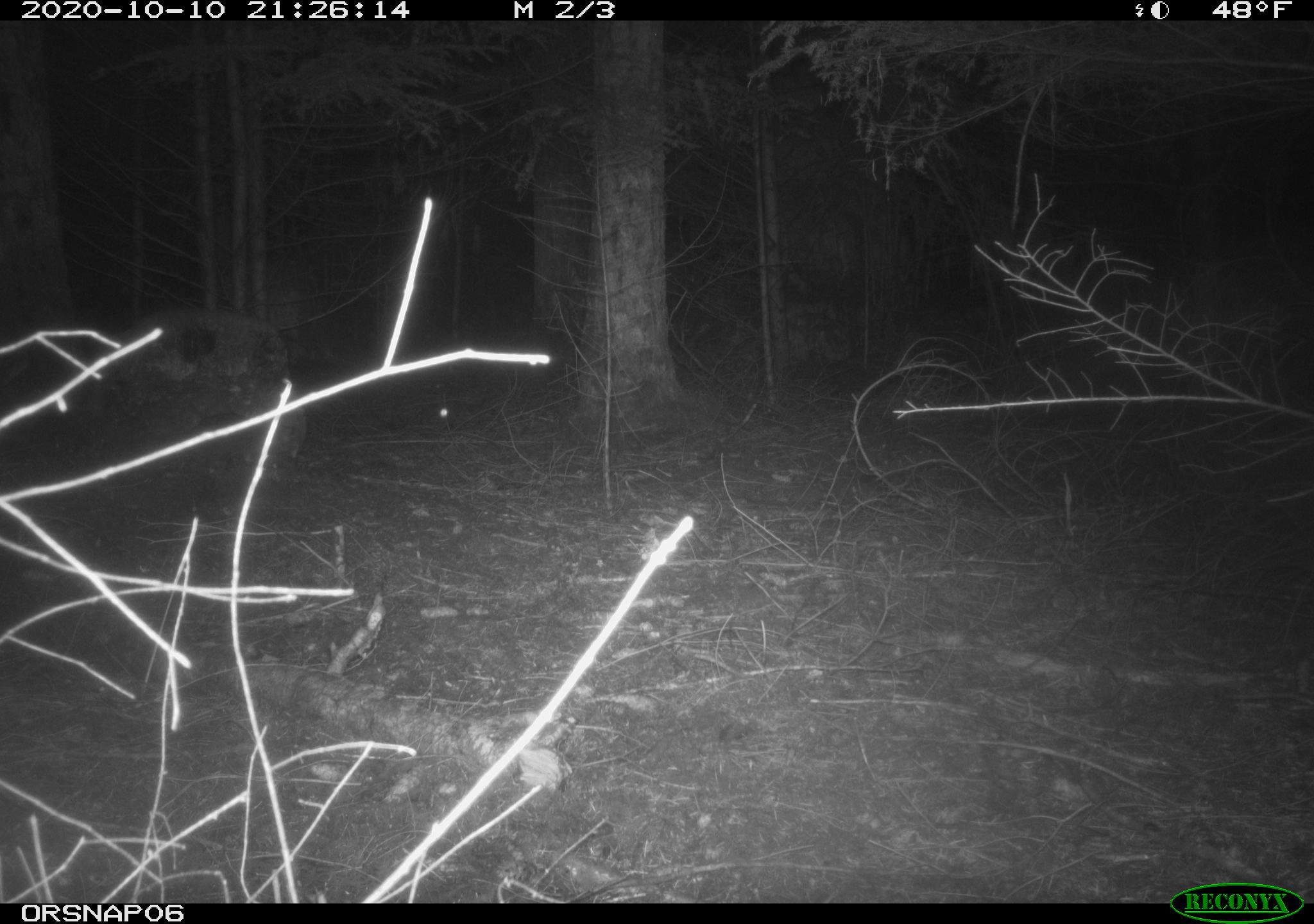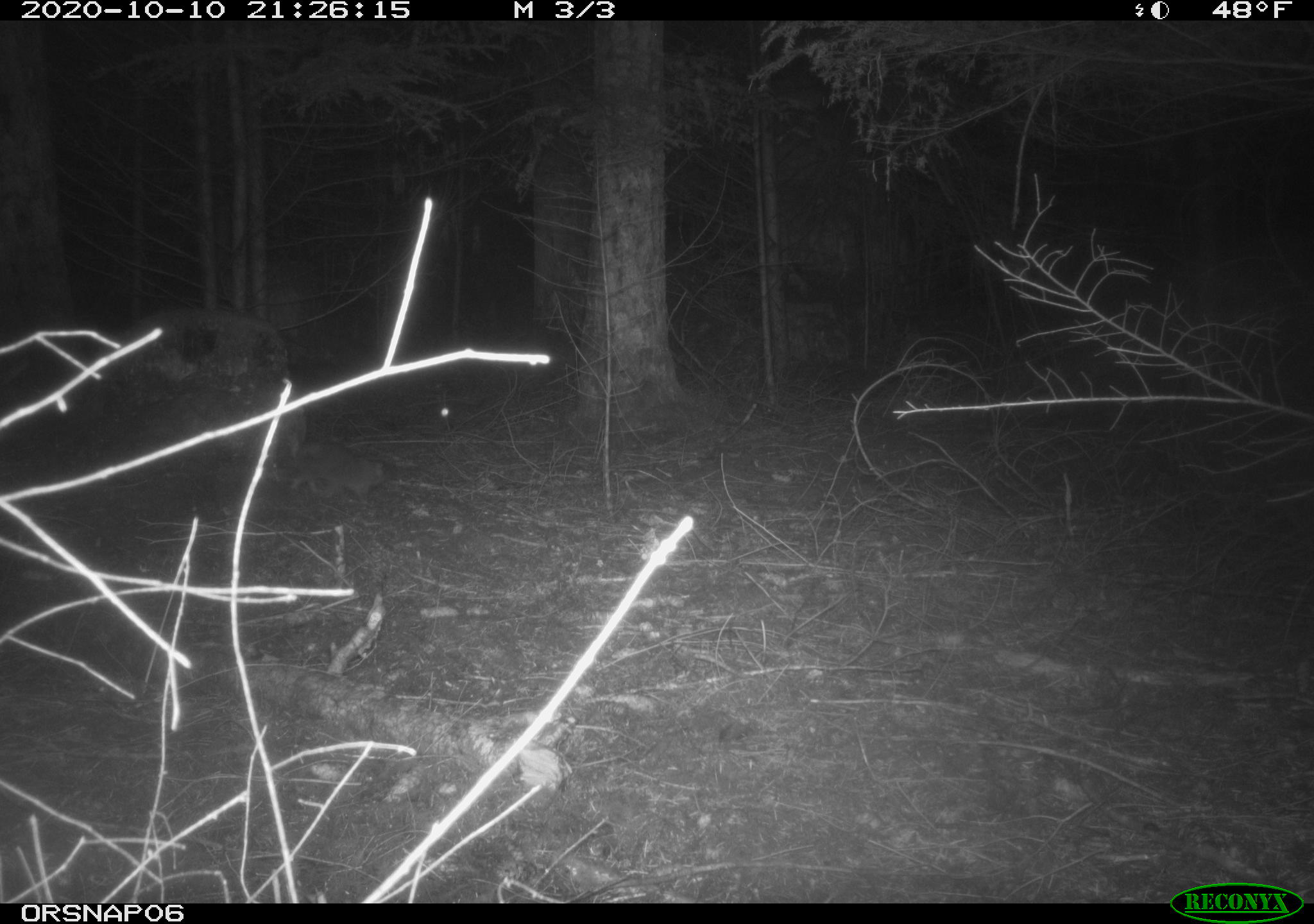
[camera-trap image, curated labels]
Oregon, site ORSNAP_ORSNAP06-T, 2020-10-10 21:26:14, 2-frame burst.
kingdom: Animalia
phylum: Chordata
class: Mammalia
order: Rodentia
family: Aplodontiidae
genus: Aplodontia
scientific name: Aplodontia rufa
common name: mountain beaver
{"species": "mountain beaver (Aplodontia rufa)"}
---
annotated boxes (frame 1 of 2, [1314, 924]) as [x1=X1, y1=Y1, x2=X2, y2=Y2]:
mountain beaver: [x1=165, y1=408, x2=280, y2=472]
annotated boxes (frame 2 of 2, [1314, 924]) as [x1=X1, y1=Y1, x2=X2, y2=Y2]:
mountain beaver: [x1=285, y1=437, x2=393, y2=511]